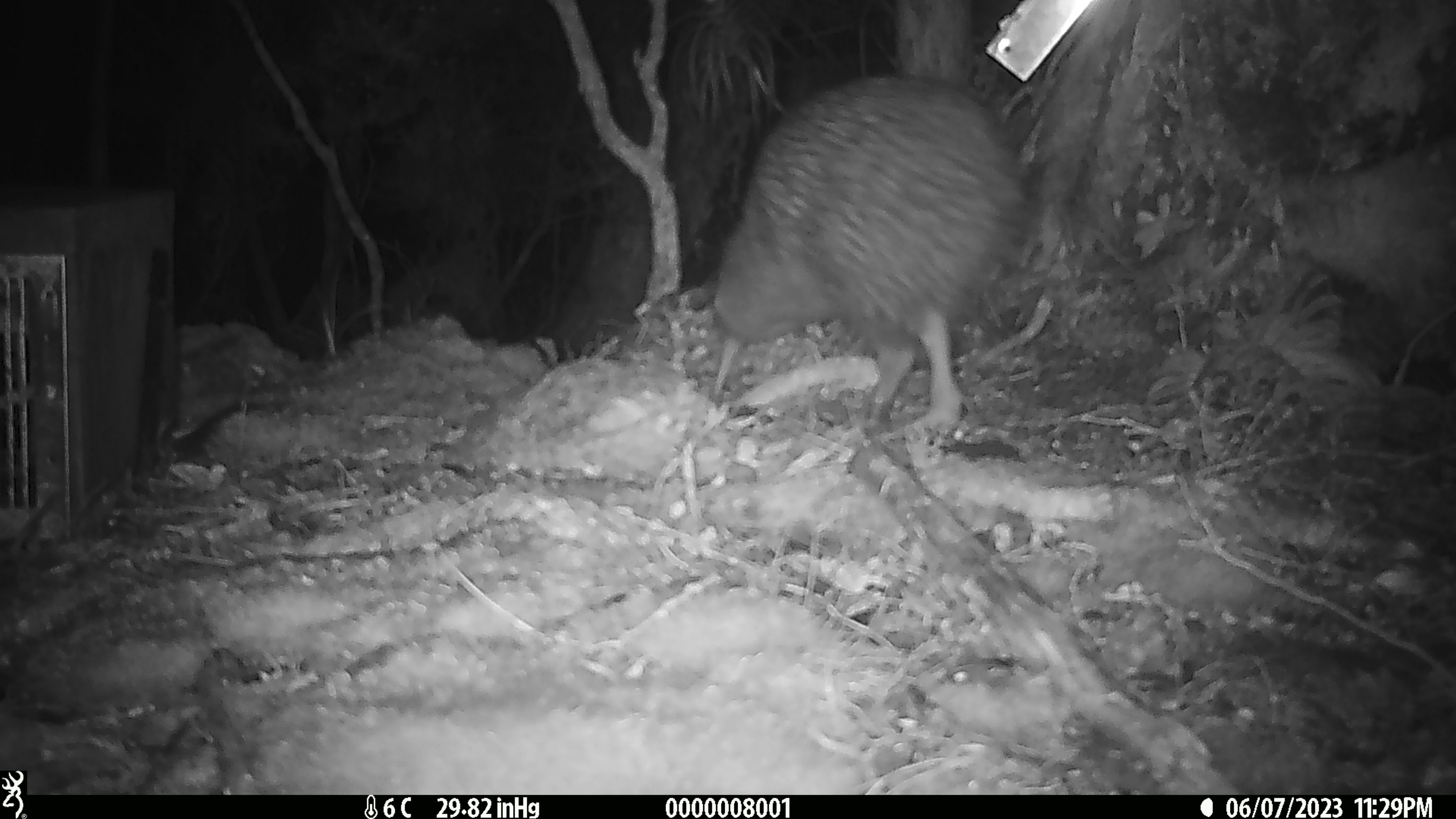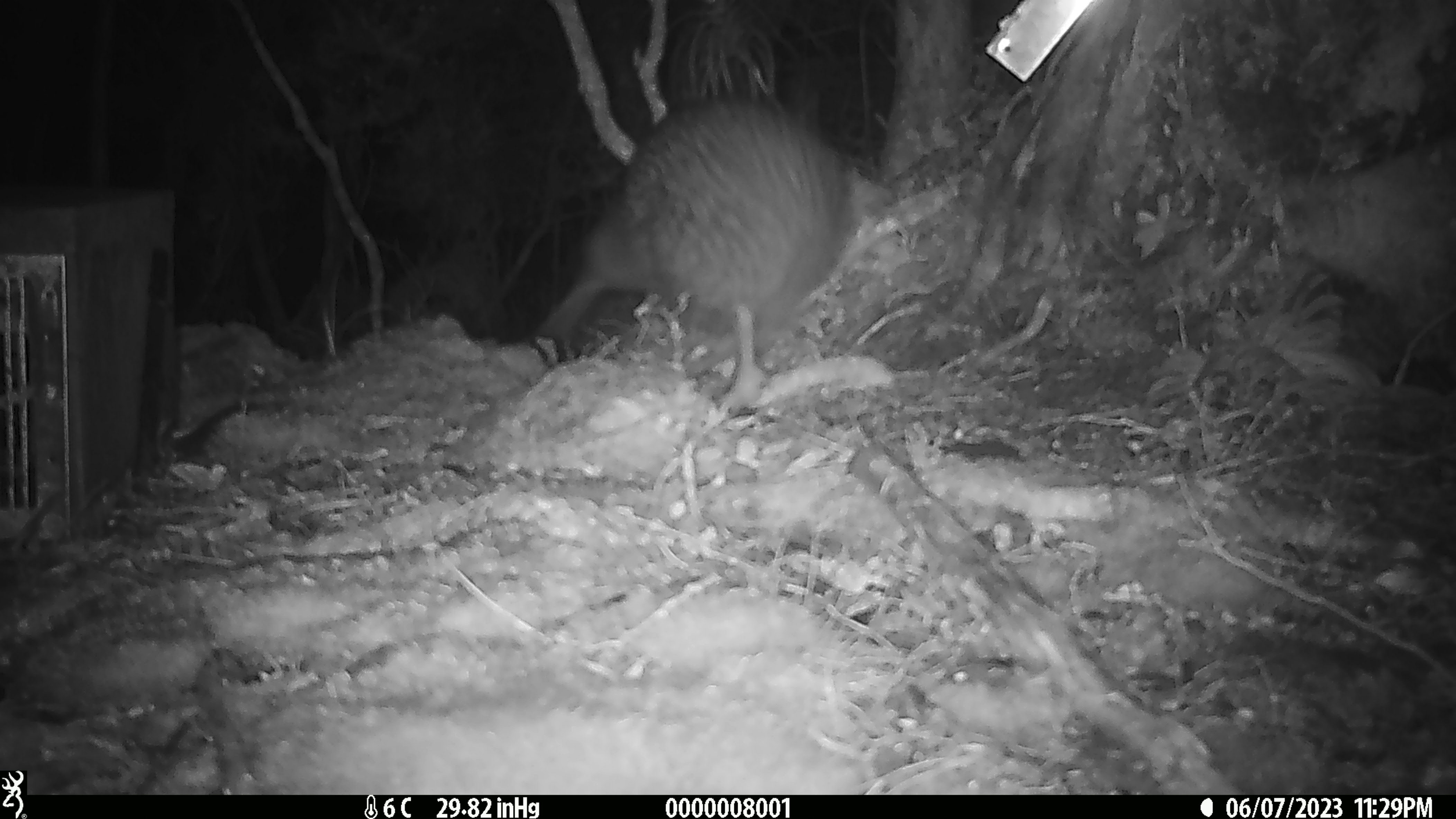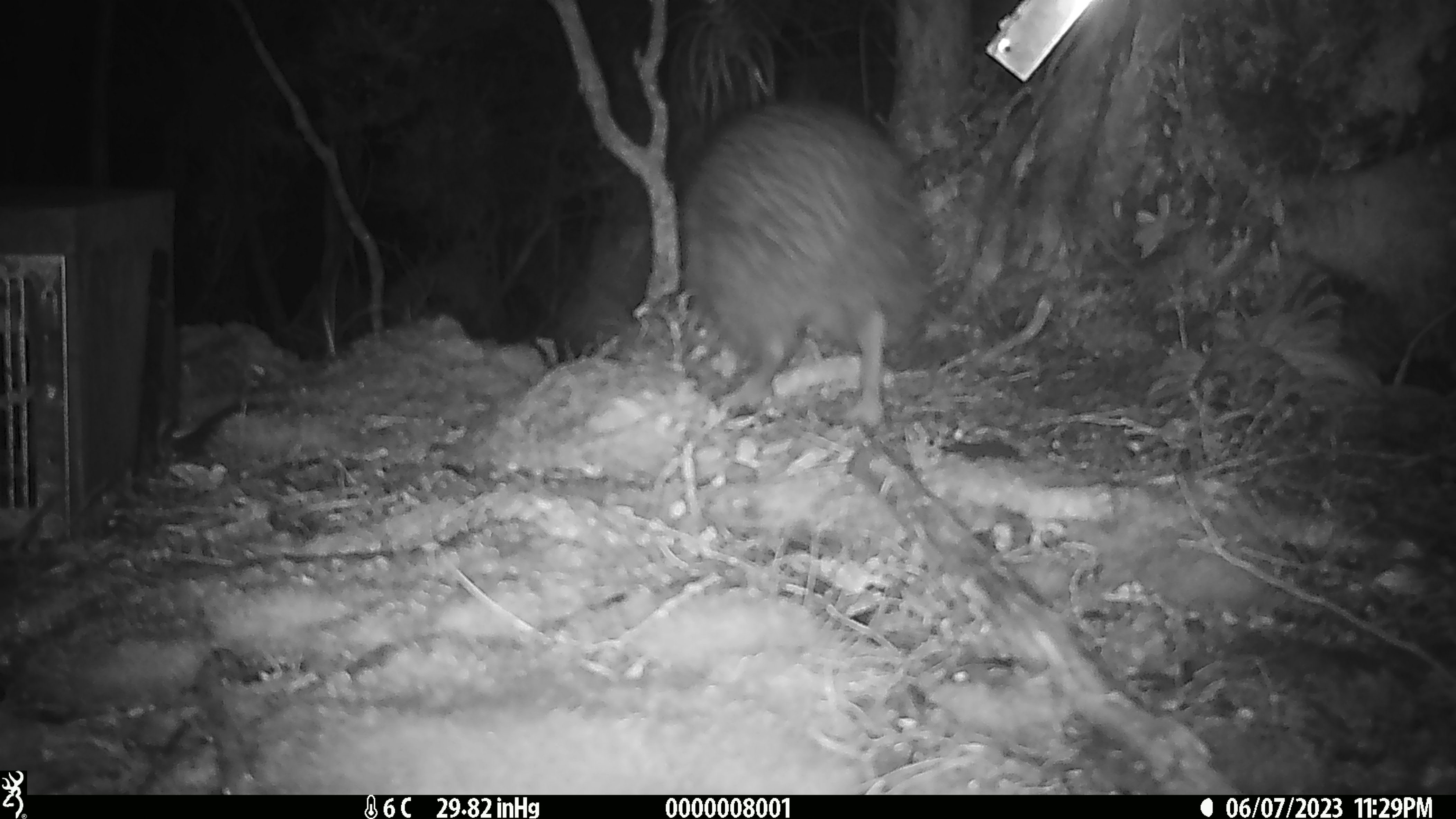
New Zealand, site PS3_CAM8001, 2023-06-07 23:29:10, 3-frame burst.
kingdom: Animalia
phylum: Chordata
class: Aves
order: Apterygiformes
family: Apterygidae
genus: Apteryx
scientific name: Apteryx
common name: kiwi